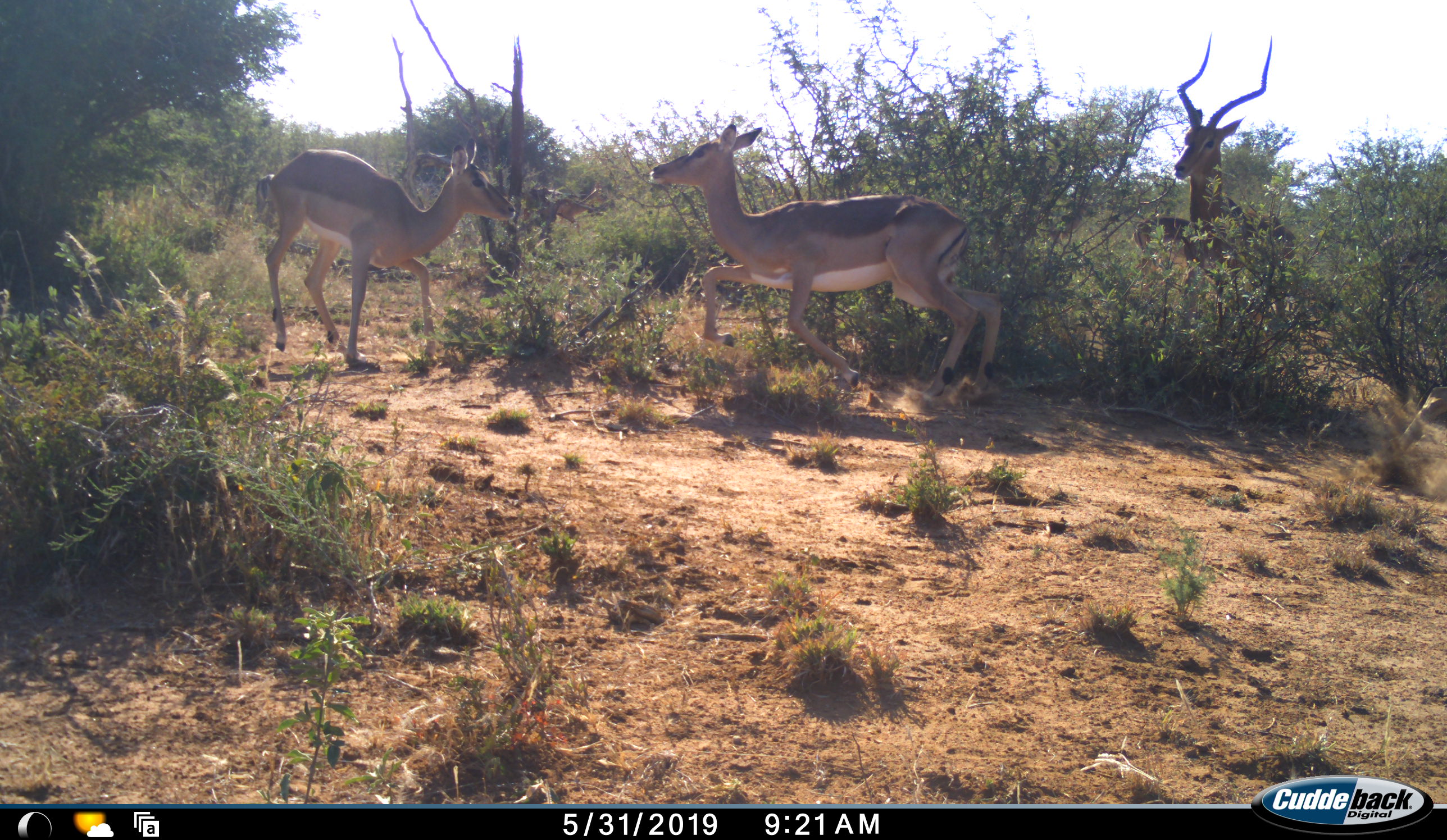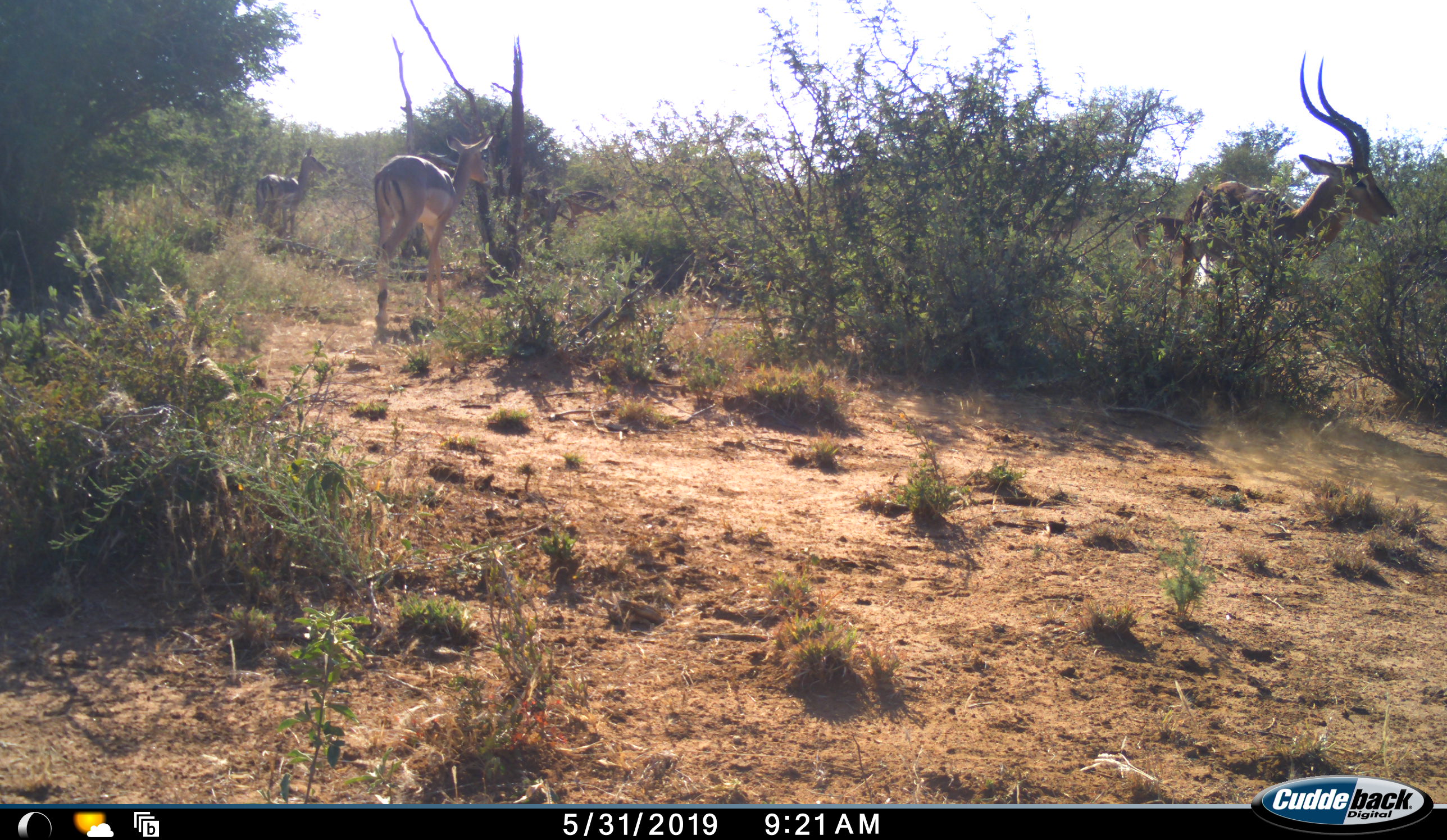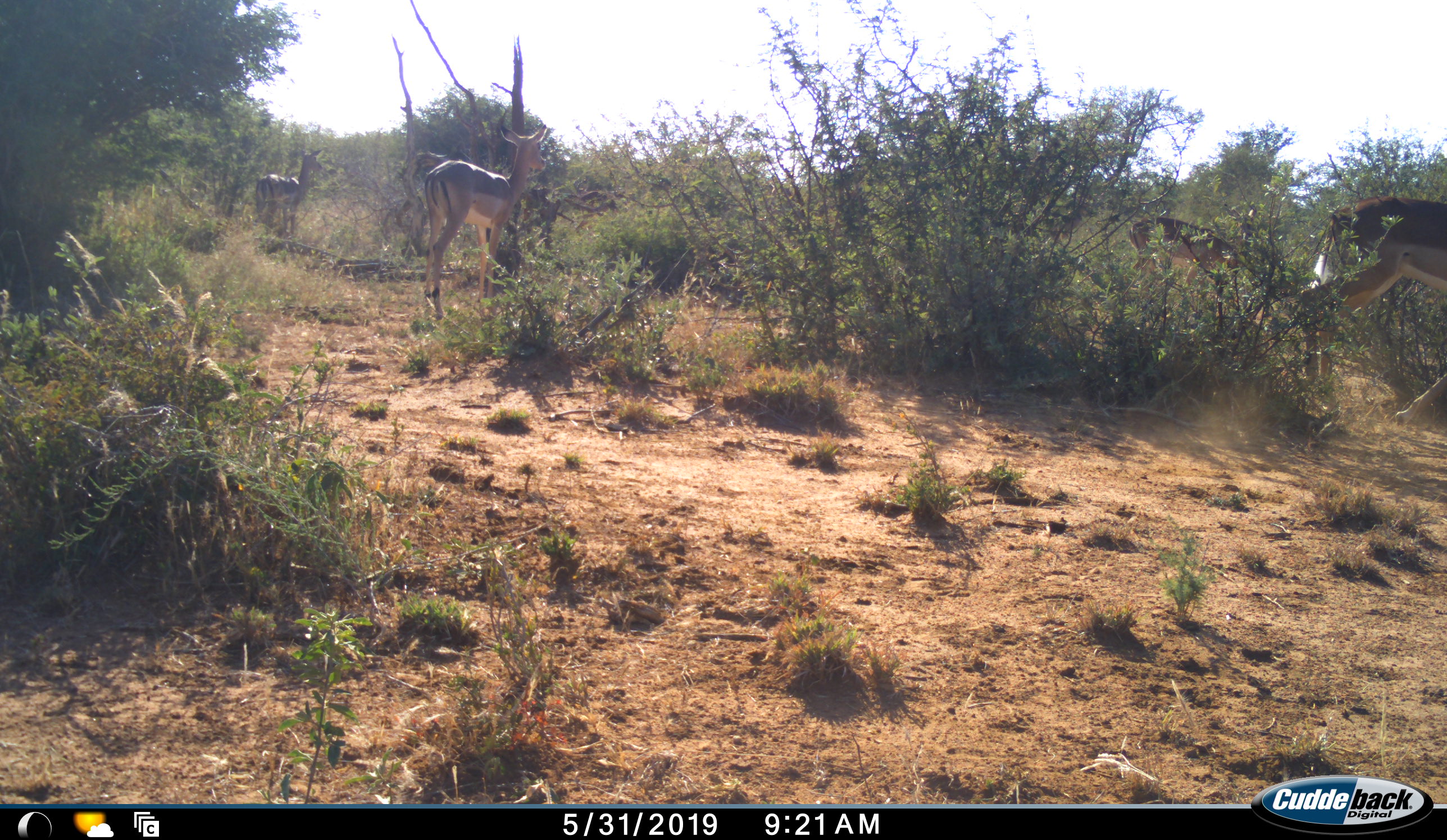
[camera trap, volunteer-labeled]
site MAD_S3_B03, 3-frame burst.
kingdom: Animalia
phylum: Chordata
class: Mammalia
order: Artiodactyla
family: Bovidae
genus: Aepyceros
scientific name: Aepyceros melampus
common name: impala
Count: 5.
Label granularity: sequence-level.